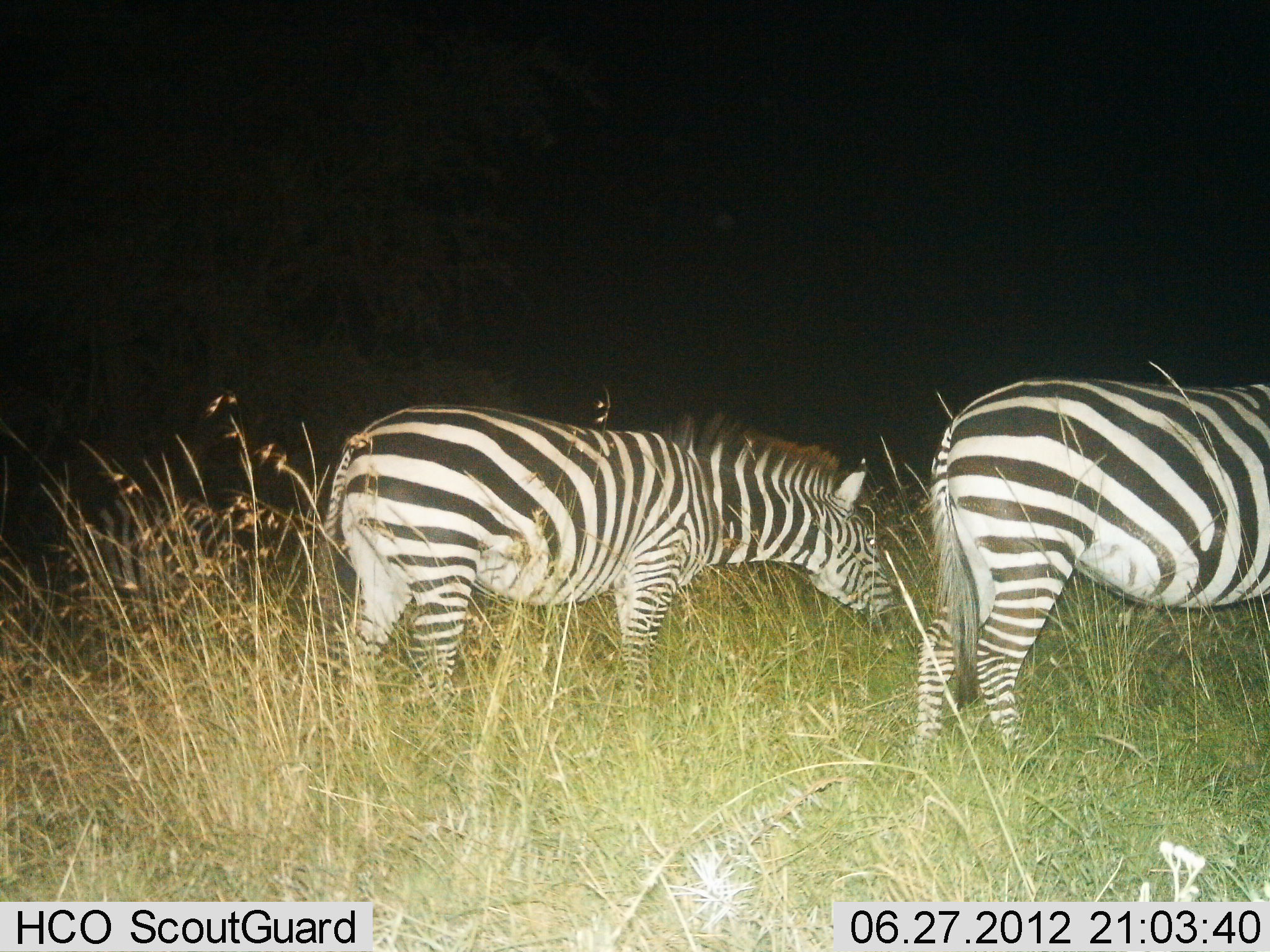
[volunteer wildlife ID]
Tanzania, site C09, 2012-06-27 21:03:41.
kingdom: Animalia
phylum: Chordata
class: Mammalia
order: Perissodactyla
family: Equidae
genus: Equus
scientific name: Equus quagga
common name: plains zebra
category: zebra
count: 2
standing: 80%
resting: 0%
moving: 0%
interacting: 0%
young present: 0%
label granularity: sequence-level